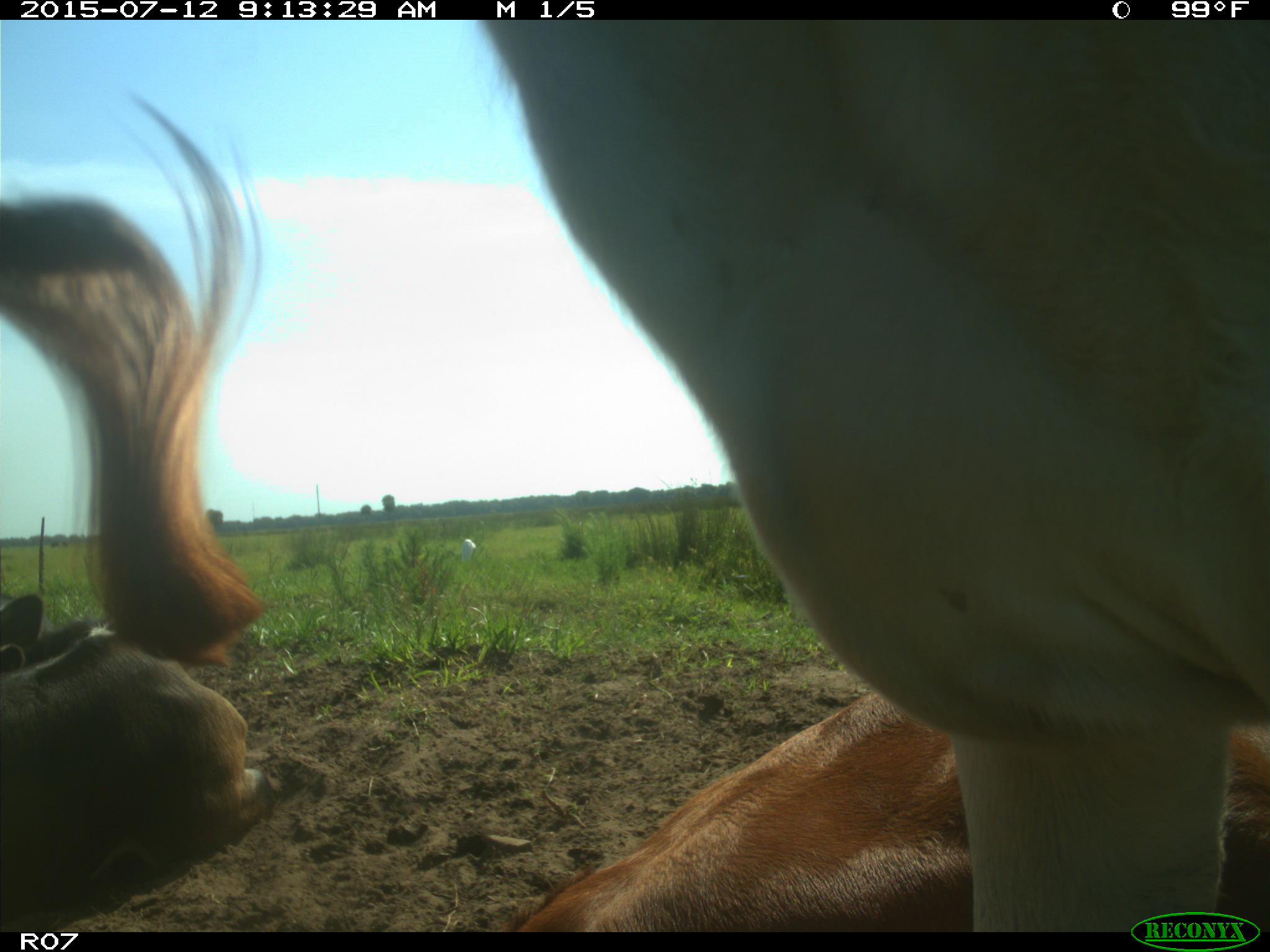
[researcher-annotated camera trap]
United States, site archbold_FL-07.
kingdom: Animalia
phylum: Chordata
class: Mammalia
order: Artiodactyla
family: Bovidae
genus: Bos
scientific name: Bos taurus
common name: domestic cow